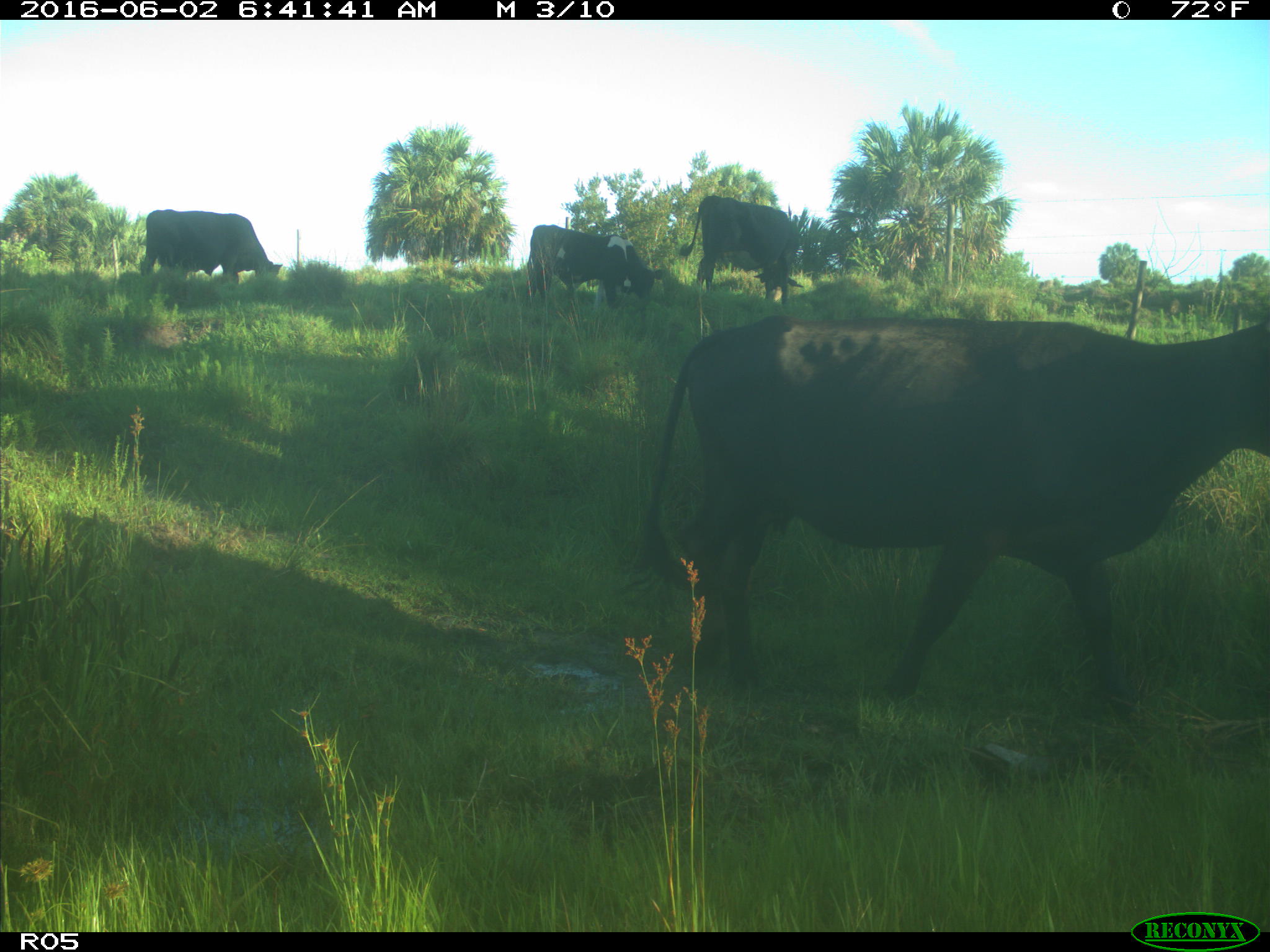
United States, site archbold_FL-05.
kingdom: Animalia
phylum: Chordata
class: Mammalia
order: Artiodactyla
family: Bovidae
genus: Bos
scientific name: Bos taurus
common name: domestic cow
Bos taurus (domestic cow).